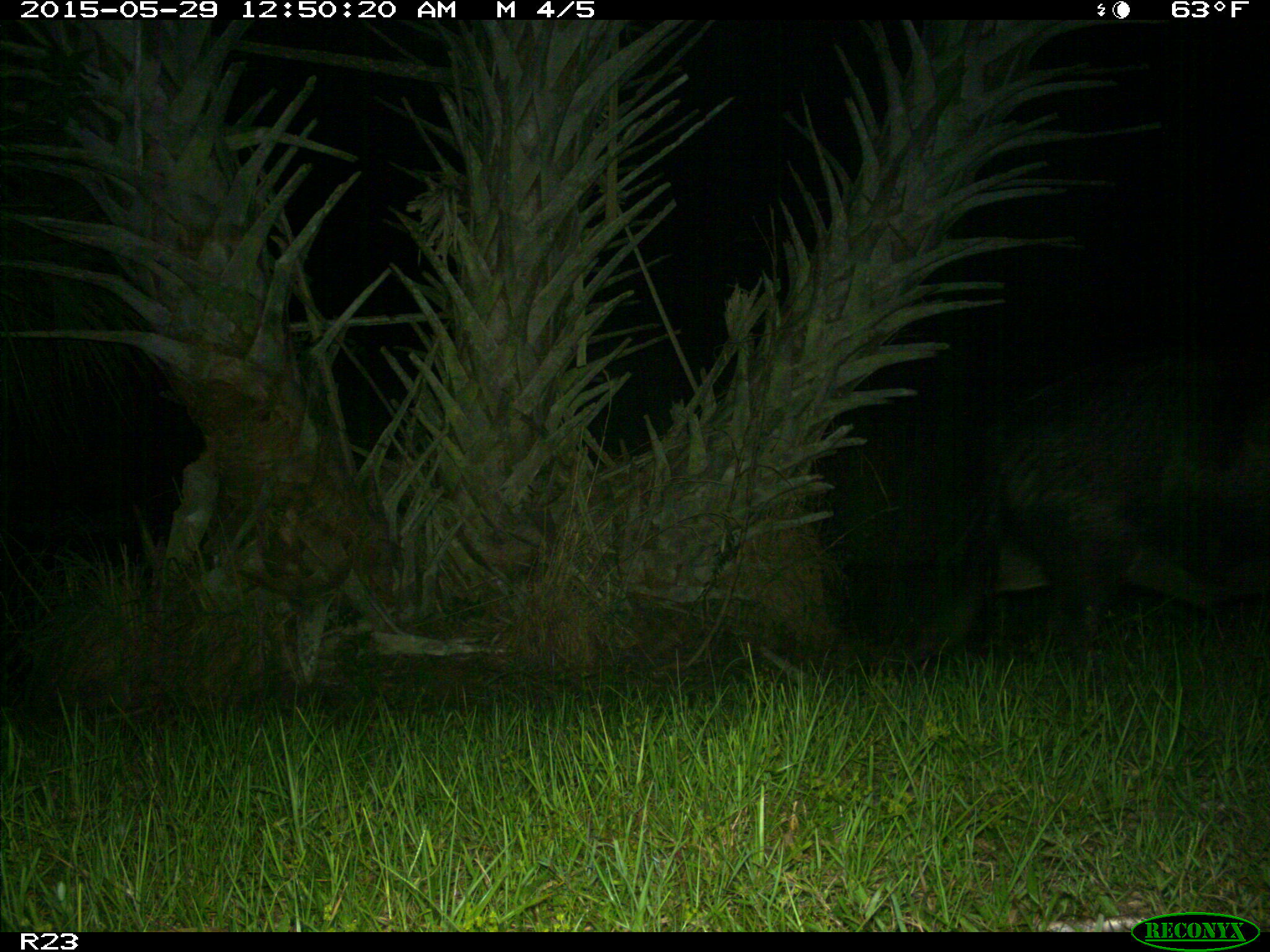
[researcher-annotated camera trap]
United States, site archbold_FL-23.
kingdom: Animalia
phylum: Chordata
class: Mammalia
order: Artiodactyla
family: Bovidae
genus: Bos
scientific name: Bos taurus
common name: domestic cow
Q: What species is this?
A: Bos taurus (domestic cow).